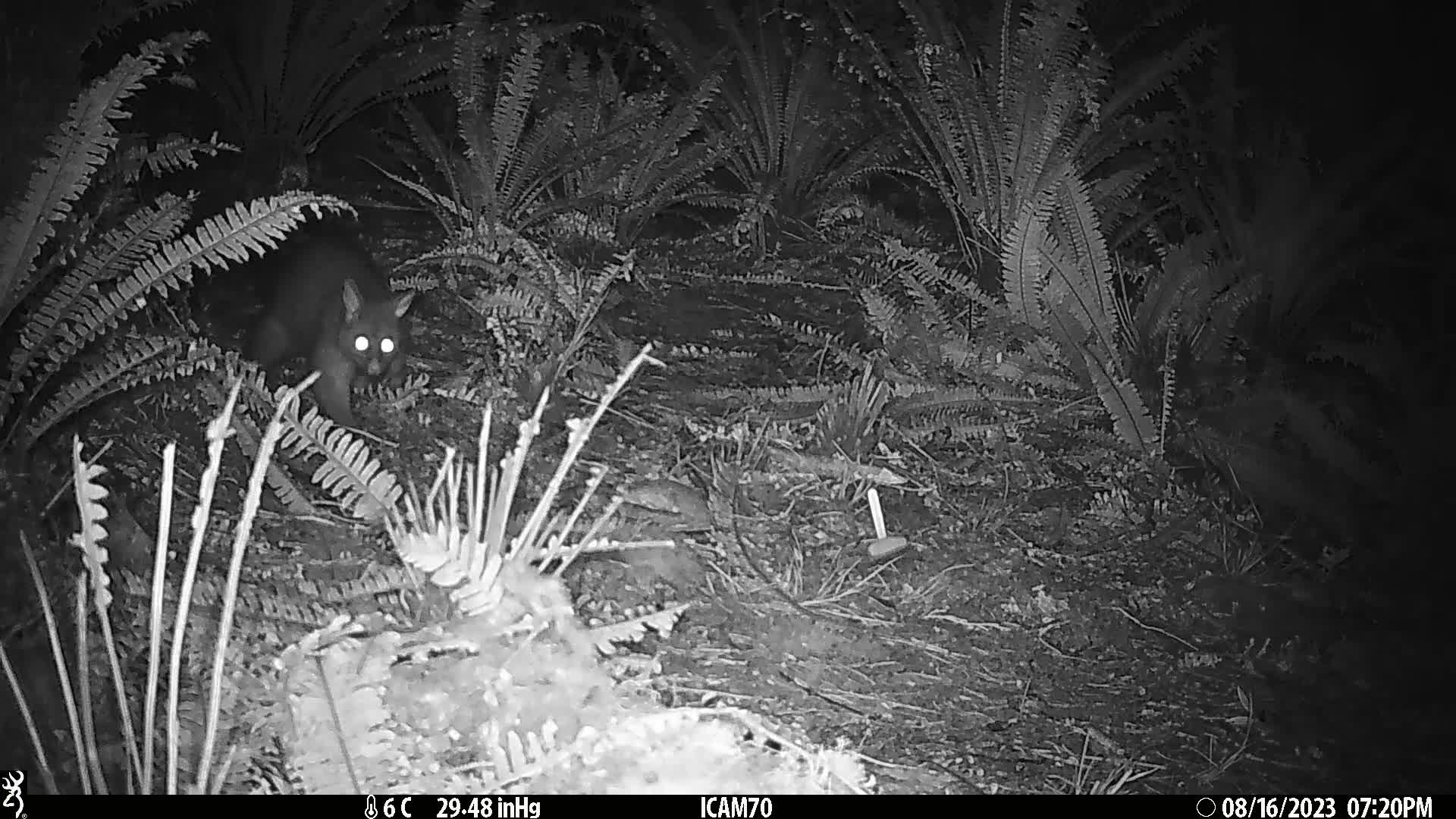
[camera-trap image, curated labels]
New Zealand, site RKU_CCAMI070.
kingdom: Animalia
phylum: Chordata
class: Mammalia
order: Diprotodontia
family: Phalangeridae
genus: Trichosurus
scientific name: Trichosurus vulpecula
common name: common brushtail possum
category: possum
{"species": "possum (common brushtail possum) (Trichosurus vulpecula)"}